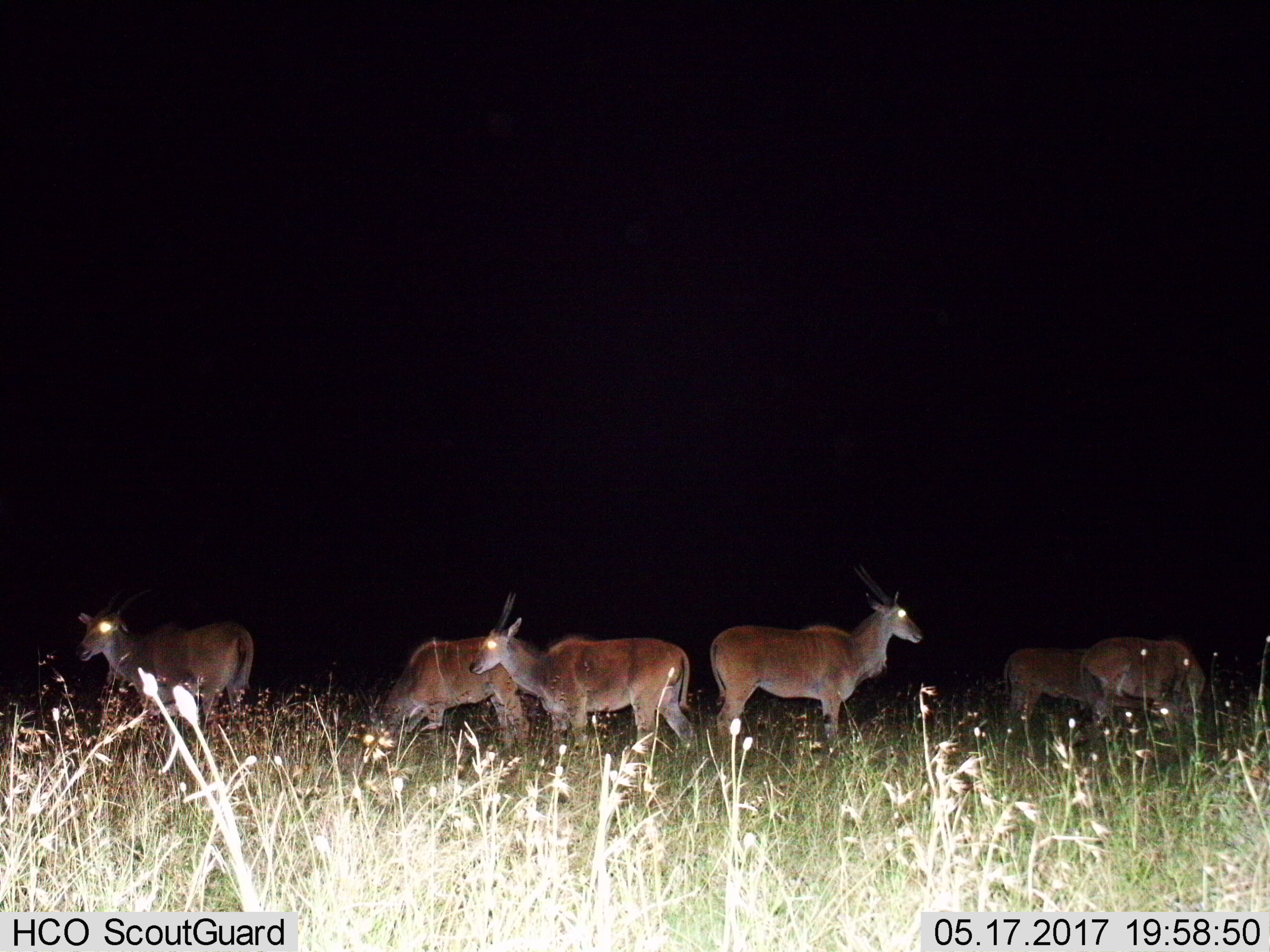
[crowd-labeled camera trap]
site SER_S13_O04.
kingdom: Animalia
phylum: Chordata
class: Mammalia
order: Artiodactyla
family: Bovidae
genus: Tragelaphus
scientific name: Tragelaphus oryx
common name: eland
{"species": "eland (Tragelaphus oryx)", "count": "6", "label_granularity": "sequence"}